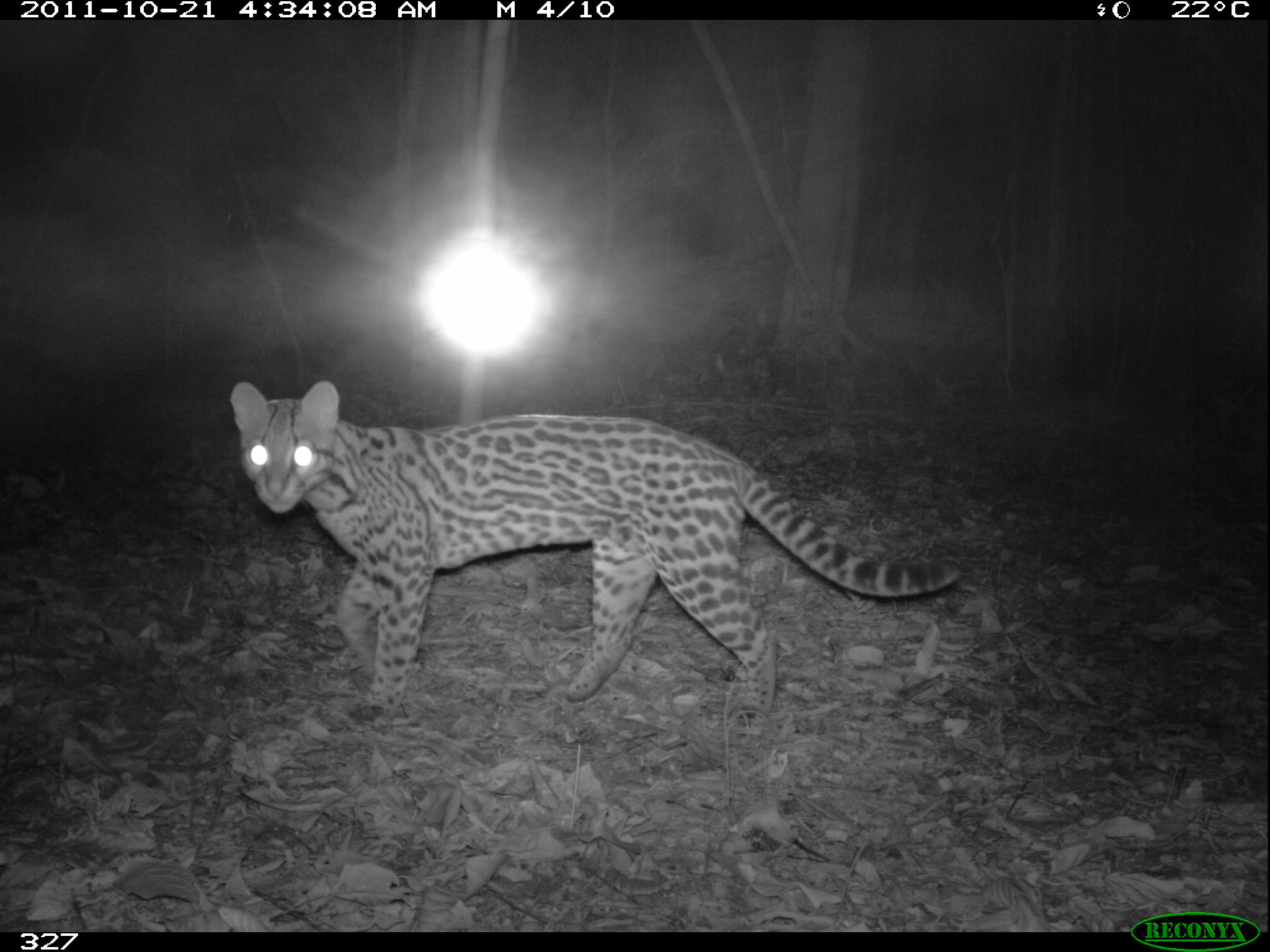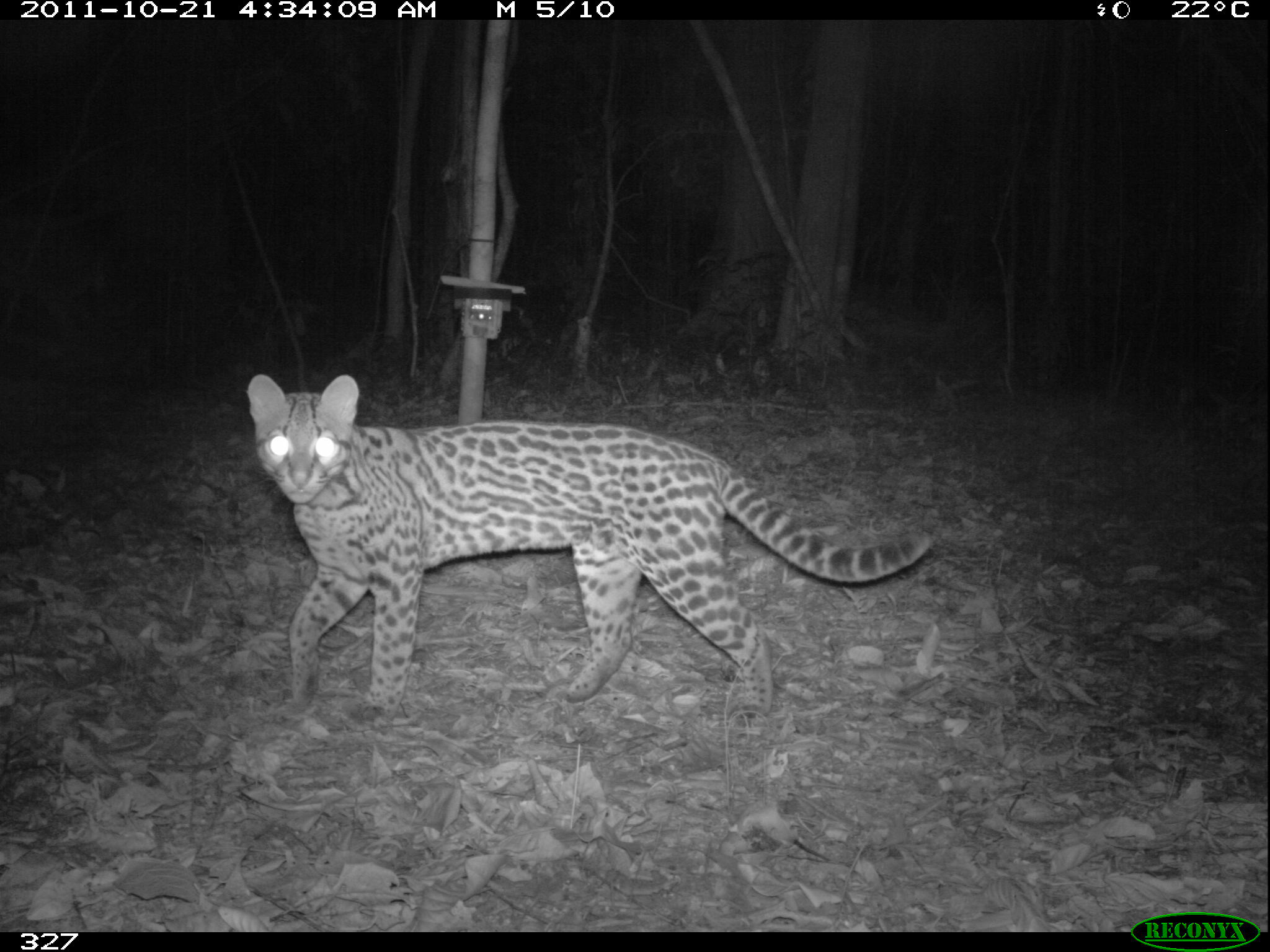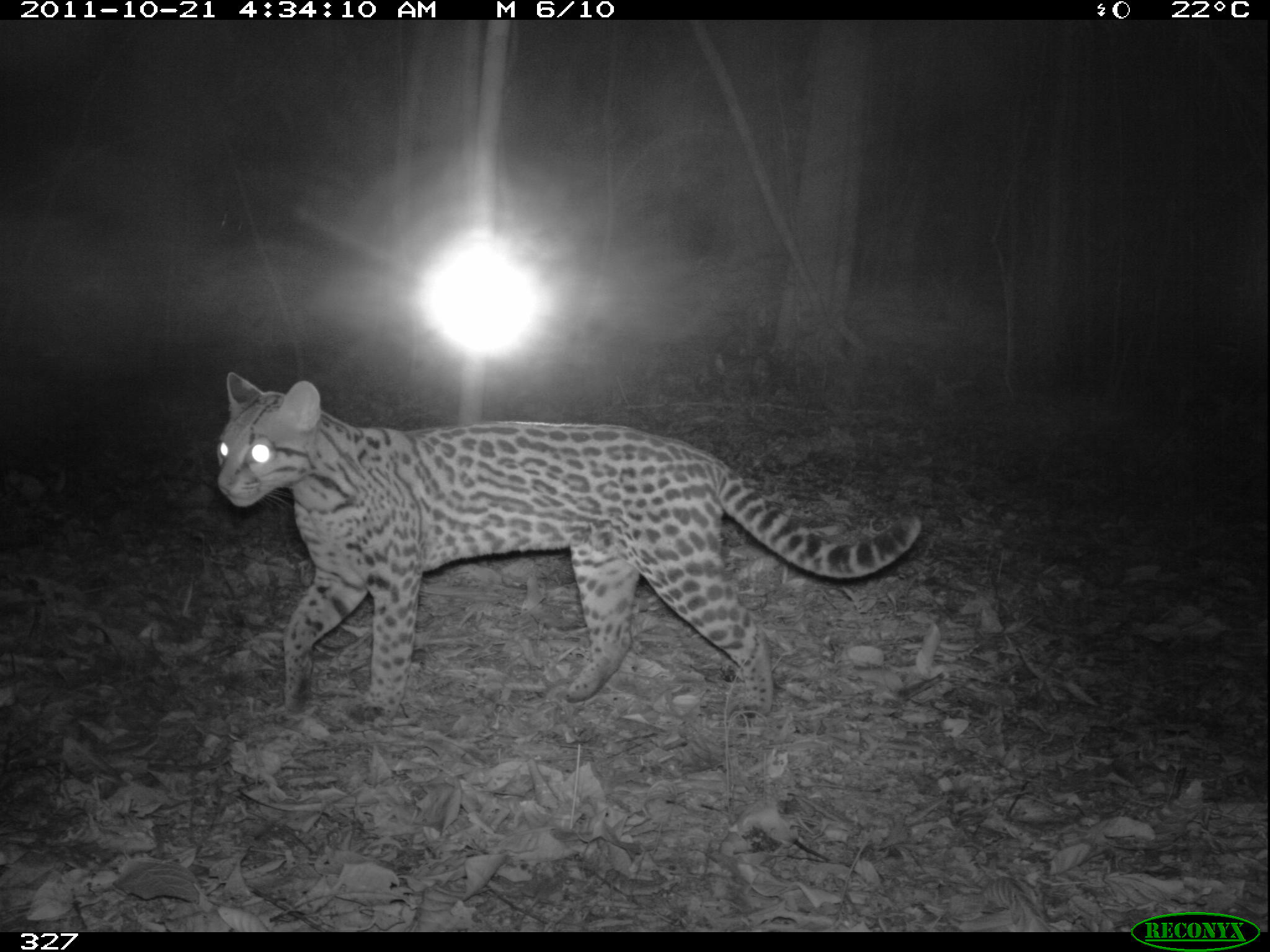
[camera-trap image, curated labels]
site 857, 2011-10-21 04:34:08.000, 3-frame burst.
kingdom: Animalia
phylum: Chordata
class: Mammalia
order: Carnivora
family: Felidae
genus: Leopardus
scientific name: Leopardus pardalis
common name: ocelot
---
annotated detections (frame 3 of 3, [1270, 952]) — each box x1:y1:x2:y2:
leopardus pardalis: 213:371:919:728